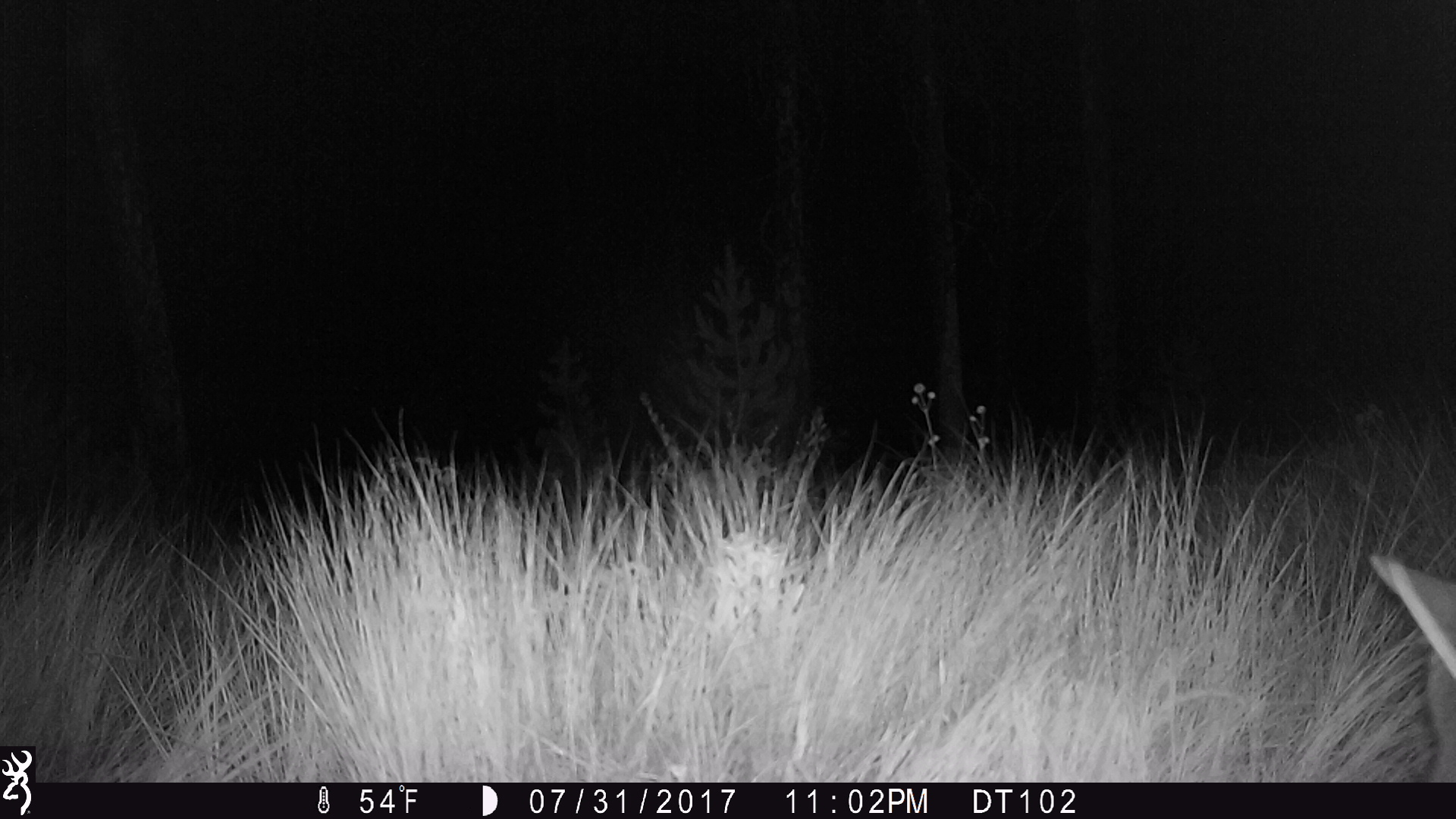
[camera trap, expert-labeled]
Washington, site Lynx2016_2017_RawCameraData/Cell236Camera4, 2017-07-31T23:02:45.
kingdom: Animalia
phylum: Chordata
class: Mammalia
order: Carnivora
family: Canidae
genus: Canis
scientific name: Canis latrans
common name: coyote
Canis latrans (coyote). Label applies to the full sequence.